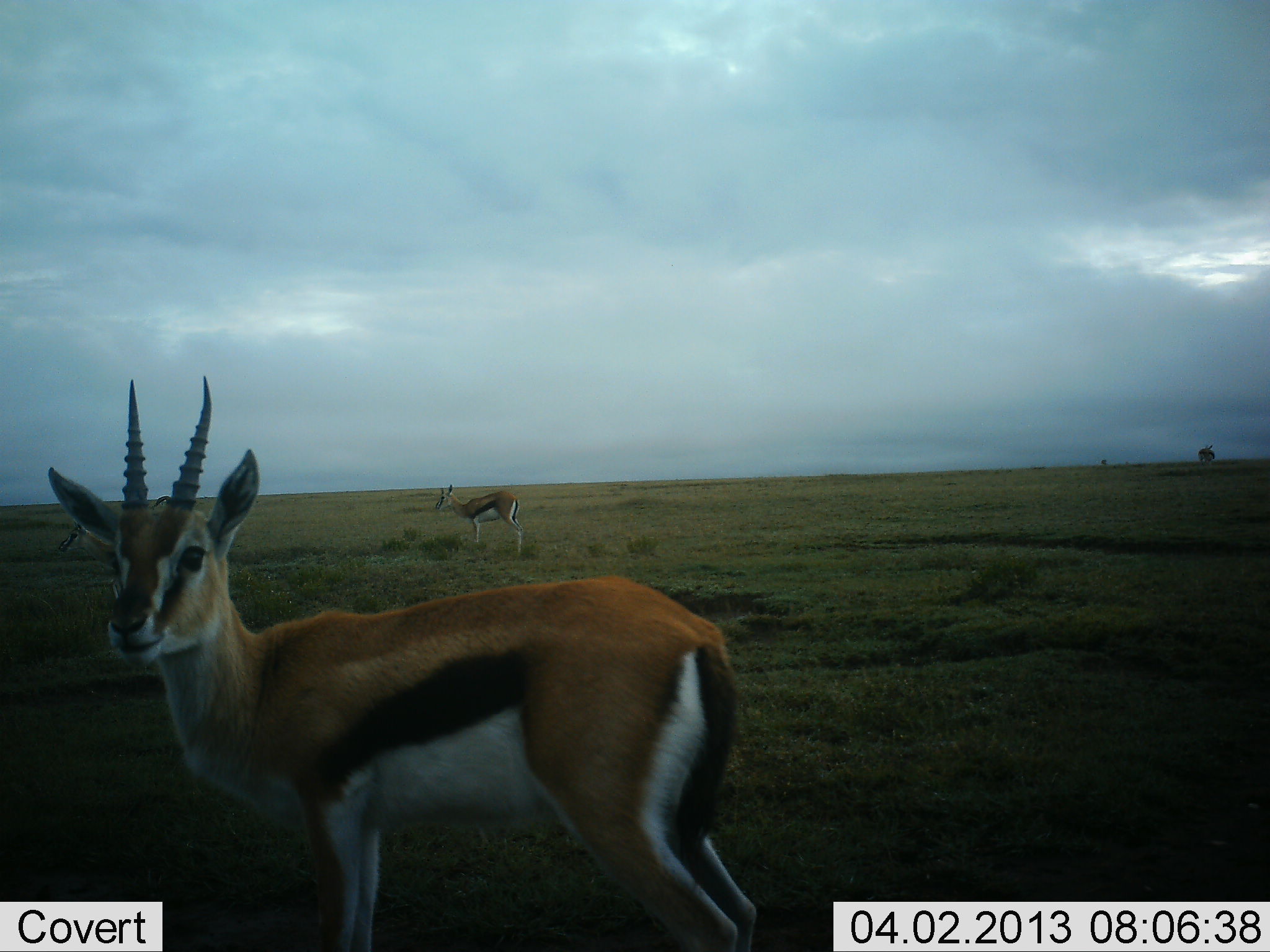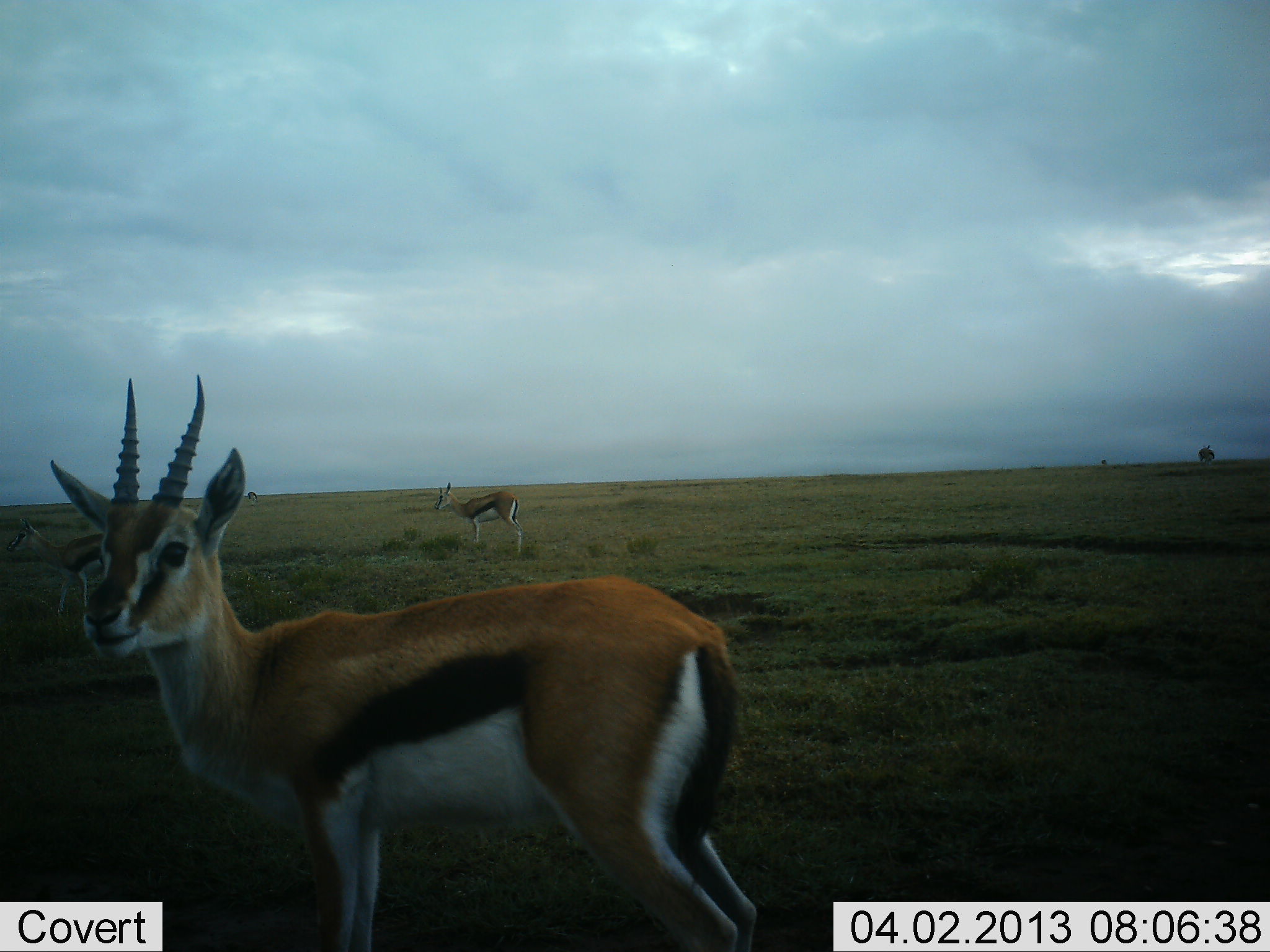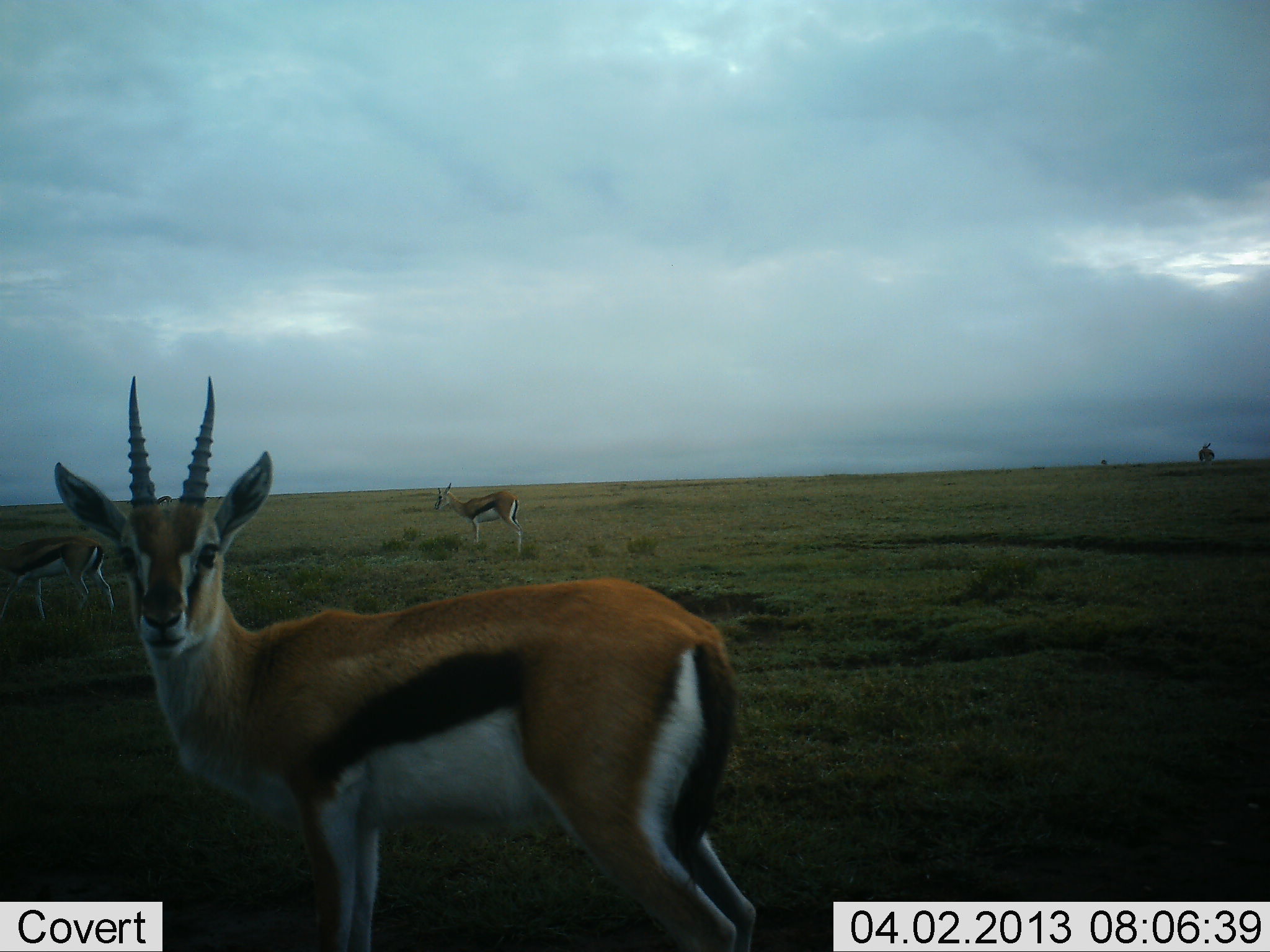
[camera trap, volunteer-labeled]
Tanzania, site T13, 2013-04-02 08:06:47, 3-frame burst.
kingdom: Animalia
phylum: Chordata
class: Mammalia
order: Artiodactyla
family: Bovidae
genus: Eudorcas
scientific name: Eudorcas thomsonii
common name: thomson's gazelle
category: gazellethomsons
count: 3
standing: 88%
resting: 2%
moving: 51%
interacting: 5%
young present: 2%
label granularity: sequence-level